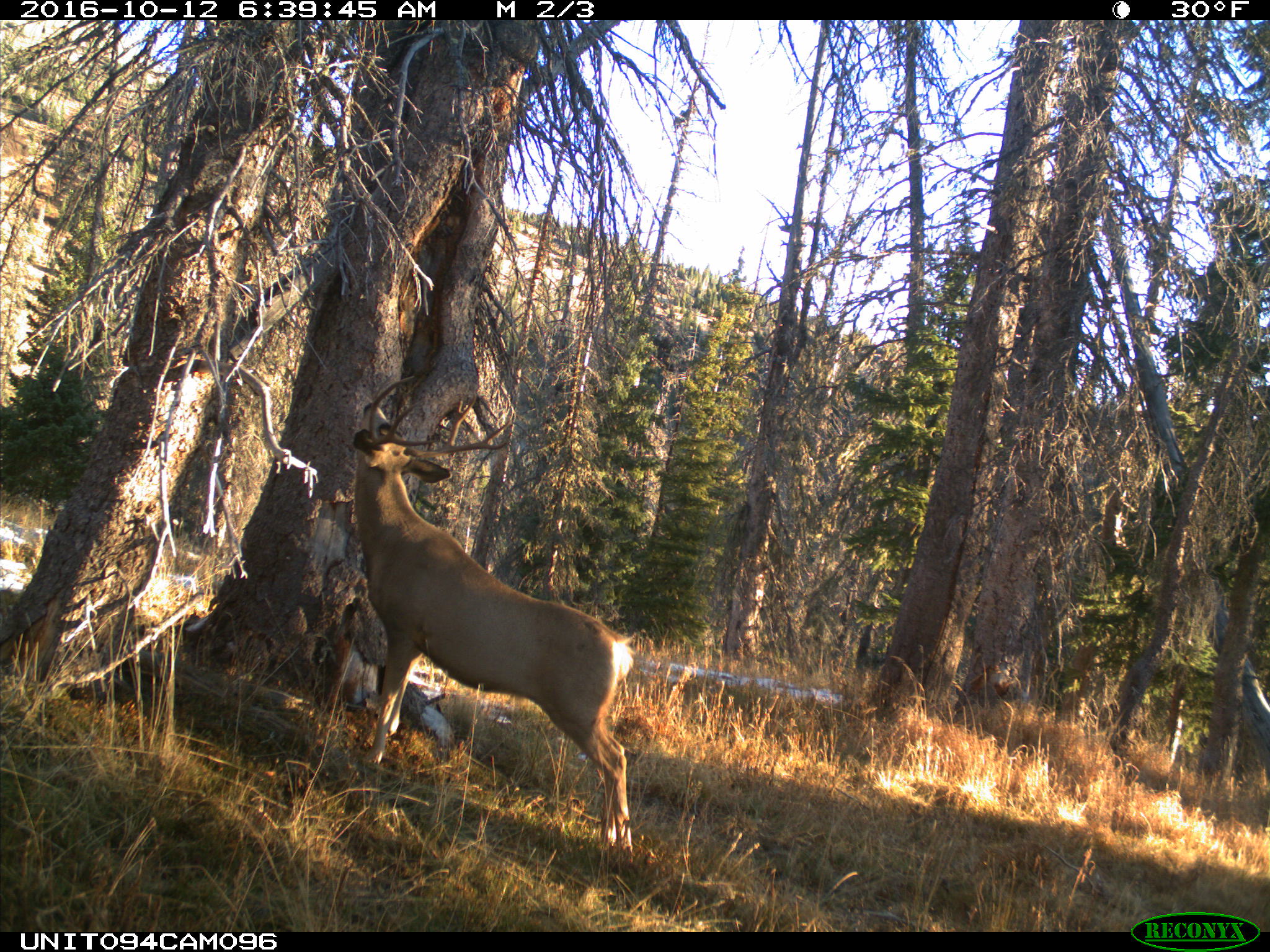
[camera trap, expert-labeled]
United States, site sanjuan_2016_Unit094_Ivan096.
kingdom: Animalia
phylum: Chordata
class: Mammalia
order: Artiodactyla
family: Cervidae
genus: Odocoileus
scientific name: Odocoileus hemionus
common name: mule deer